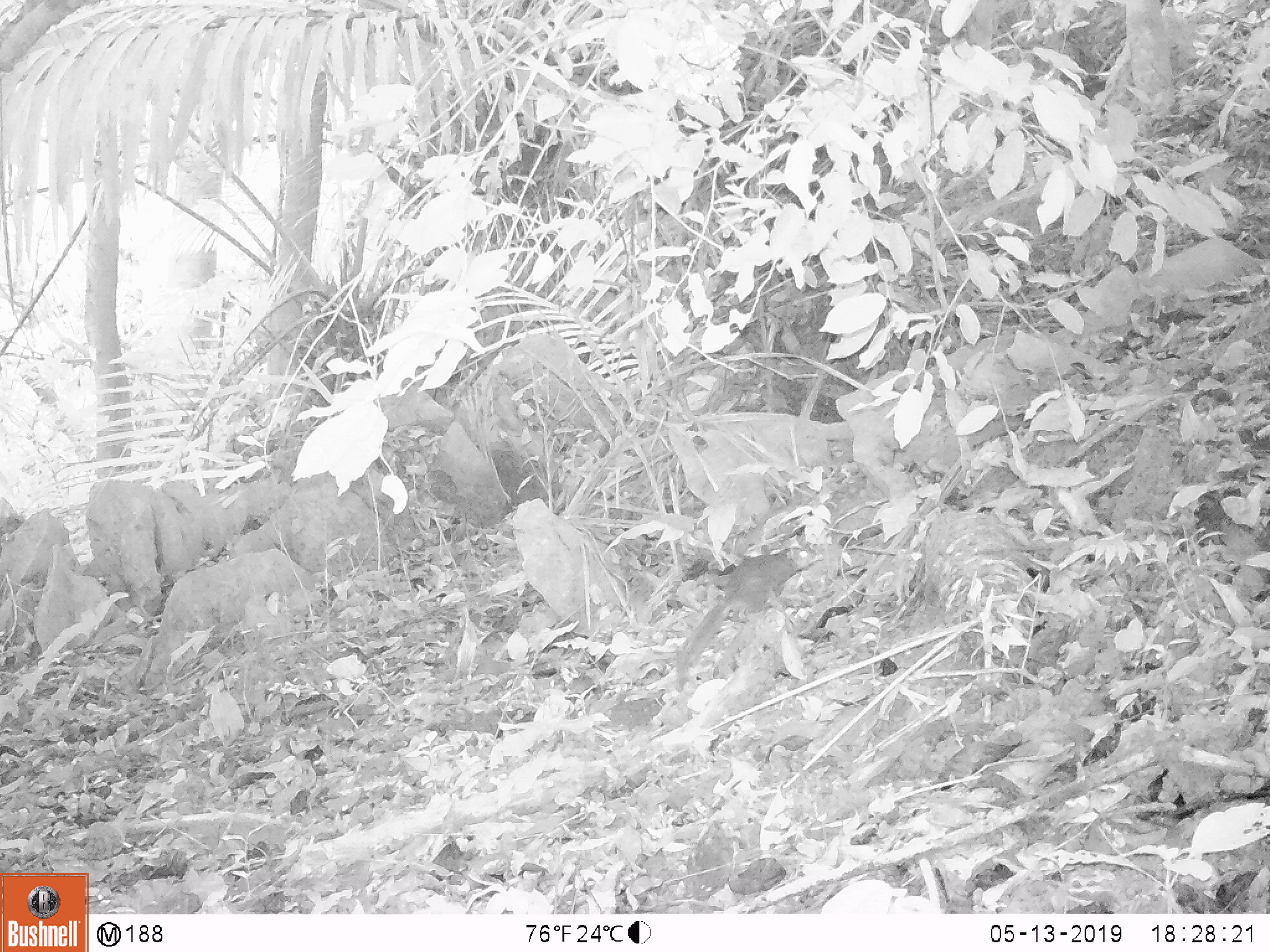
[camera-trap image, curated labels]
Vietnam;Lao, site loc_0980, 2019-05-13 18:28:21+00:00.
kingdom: Animalia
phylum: Chordata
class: Mammalia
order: Rodentia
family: Sciuridae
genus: Dremomys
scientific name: Dremomys rufigenis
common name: red-cheeked squirrel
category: red cheeked squirrel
Red cheeked squirrel (red-cheeked squirrel) (Dremomys rufigenis). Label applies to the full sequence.